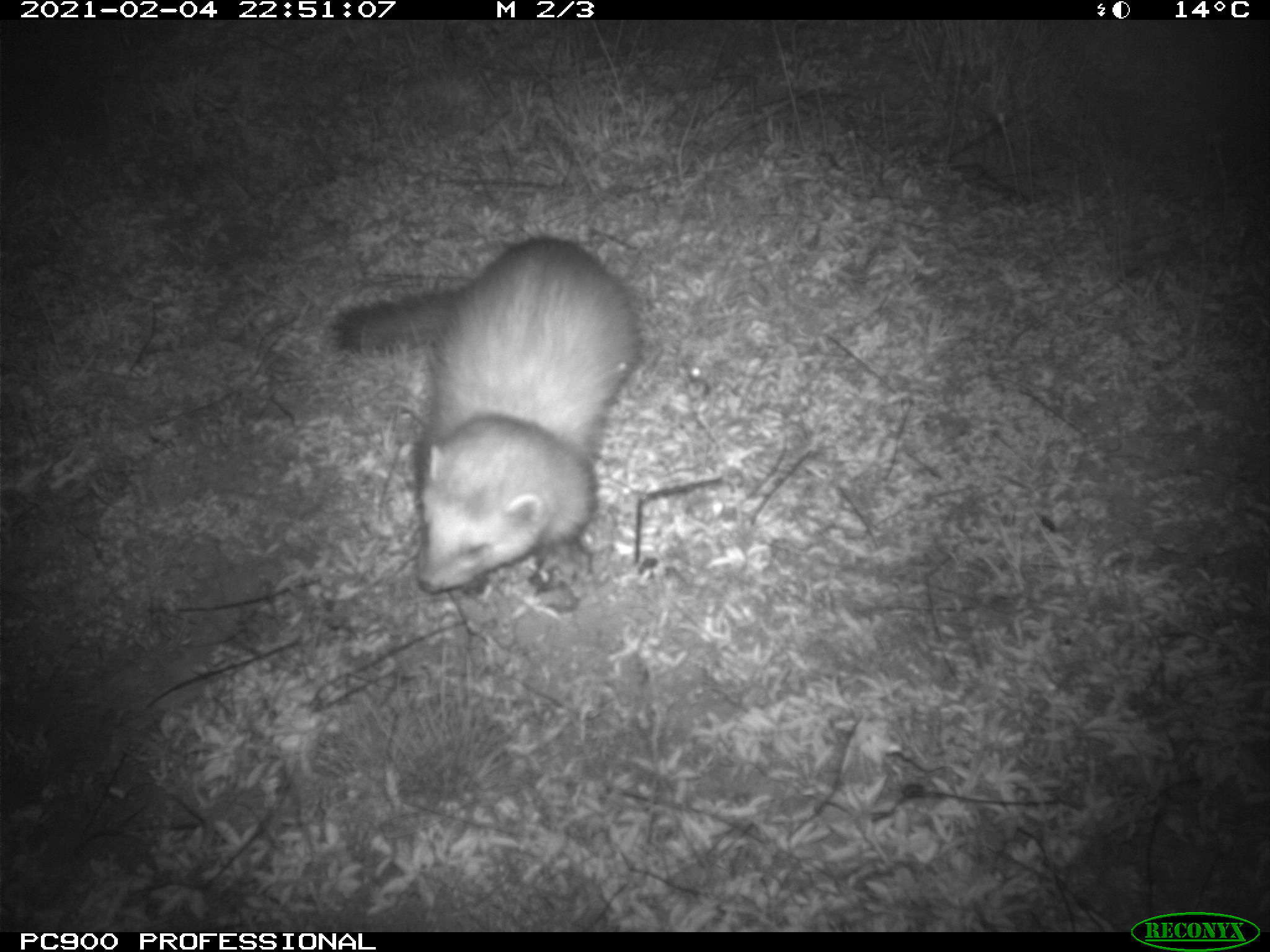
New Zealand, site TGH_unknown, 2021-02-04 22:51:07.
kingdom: Animalia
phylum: Chordata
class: Mammalia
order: Carnivora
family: Mustelidae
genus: Mustela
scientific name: Mustela furo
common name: ferret